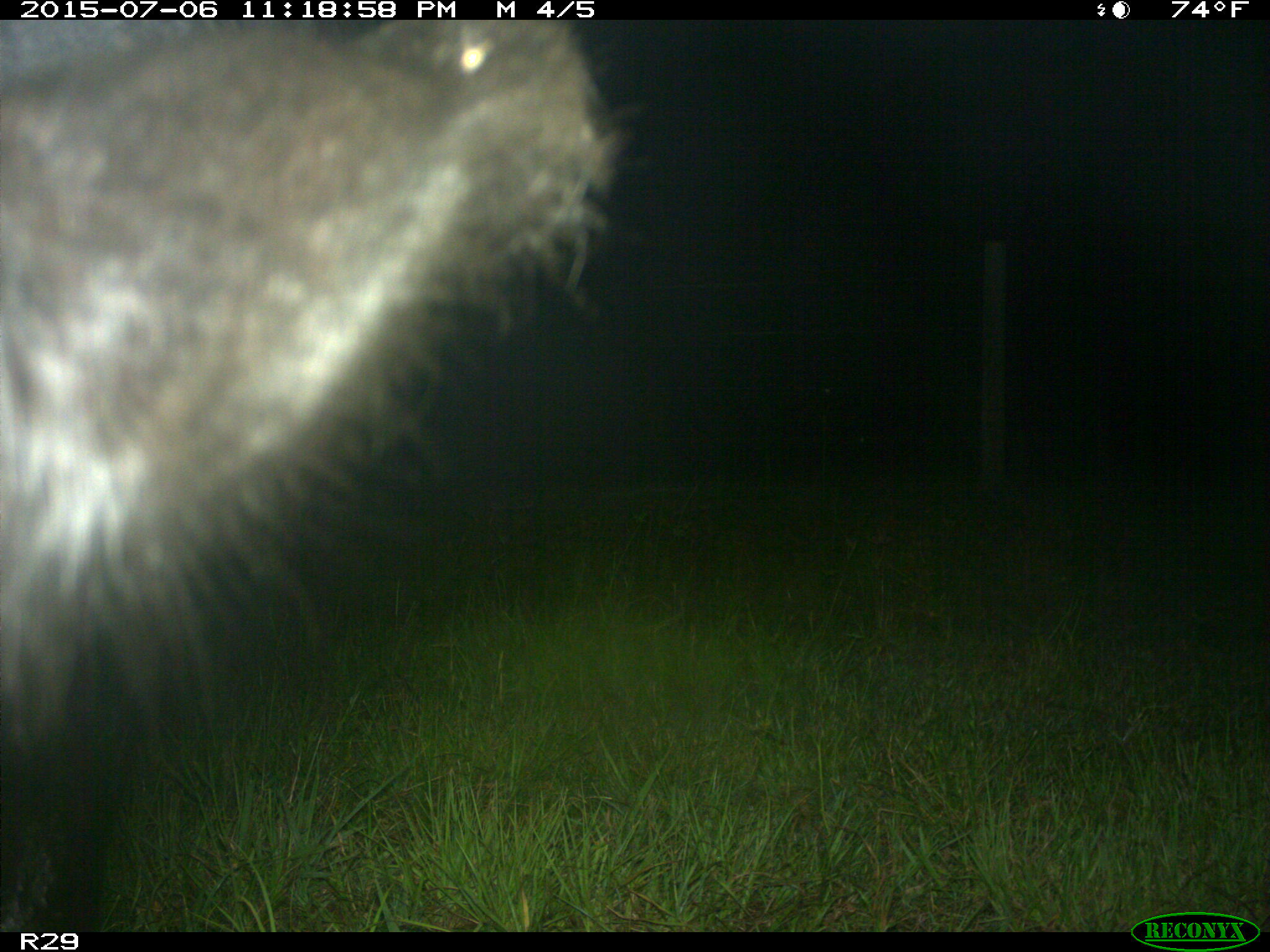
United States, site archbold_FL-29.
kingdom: Animalia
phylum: Chordata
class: Mammalia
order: Artiodactyla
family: Bovidae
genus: Bos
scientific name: Bos taurus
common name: domestic cow